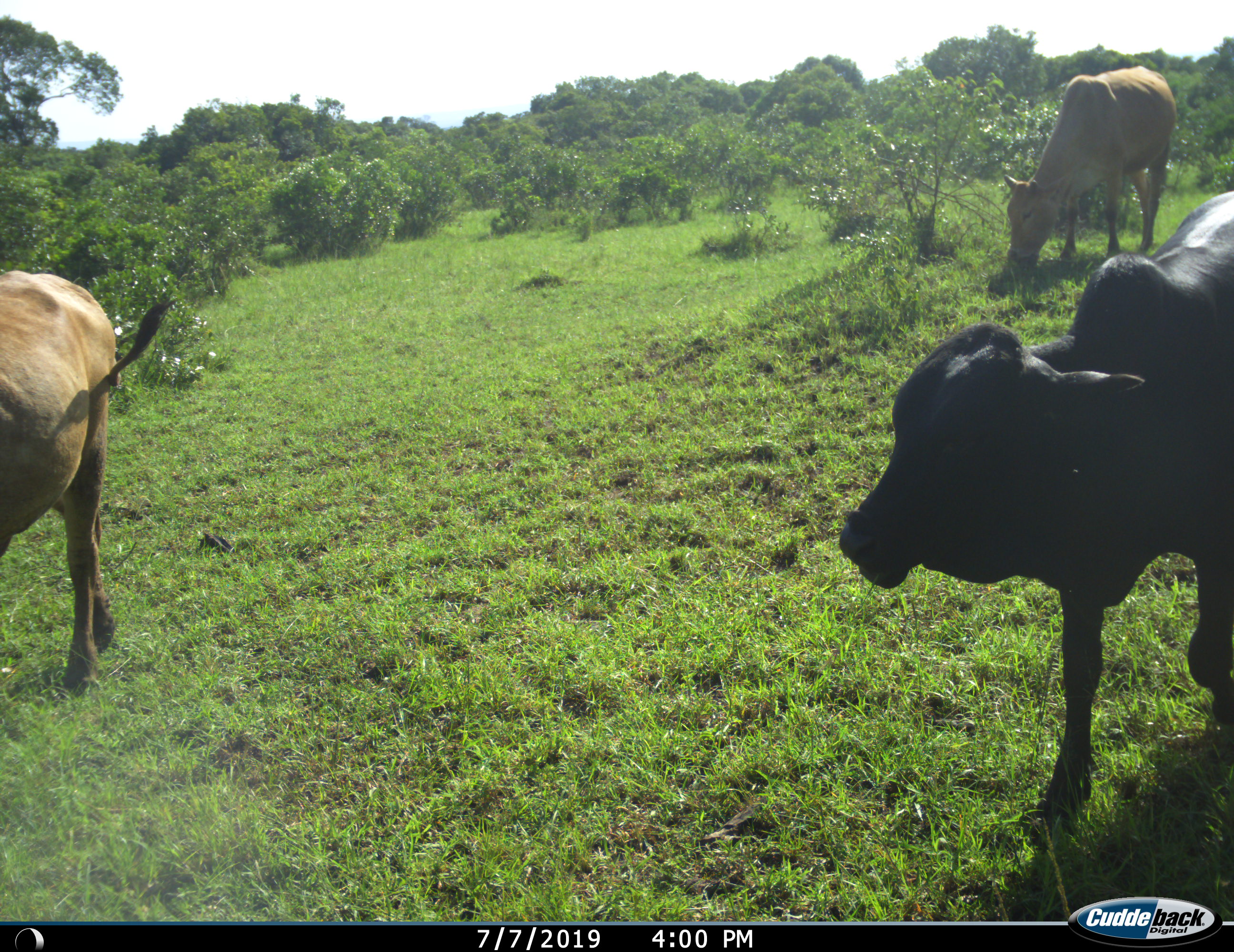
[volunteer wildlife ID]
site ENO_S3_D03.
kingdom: Animalia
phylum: Chordata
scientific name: Vertebrata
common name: domestic animal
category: domesticanimal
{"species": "domesticanimal (domestic animal) (Vertebrata)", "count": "3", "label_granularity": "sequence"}